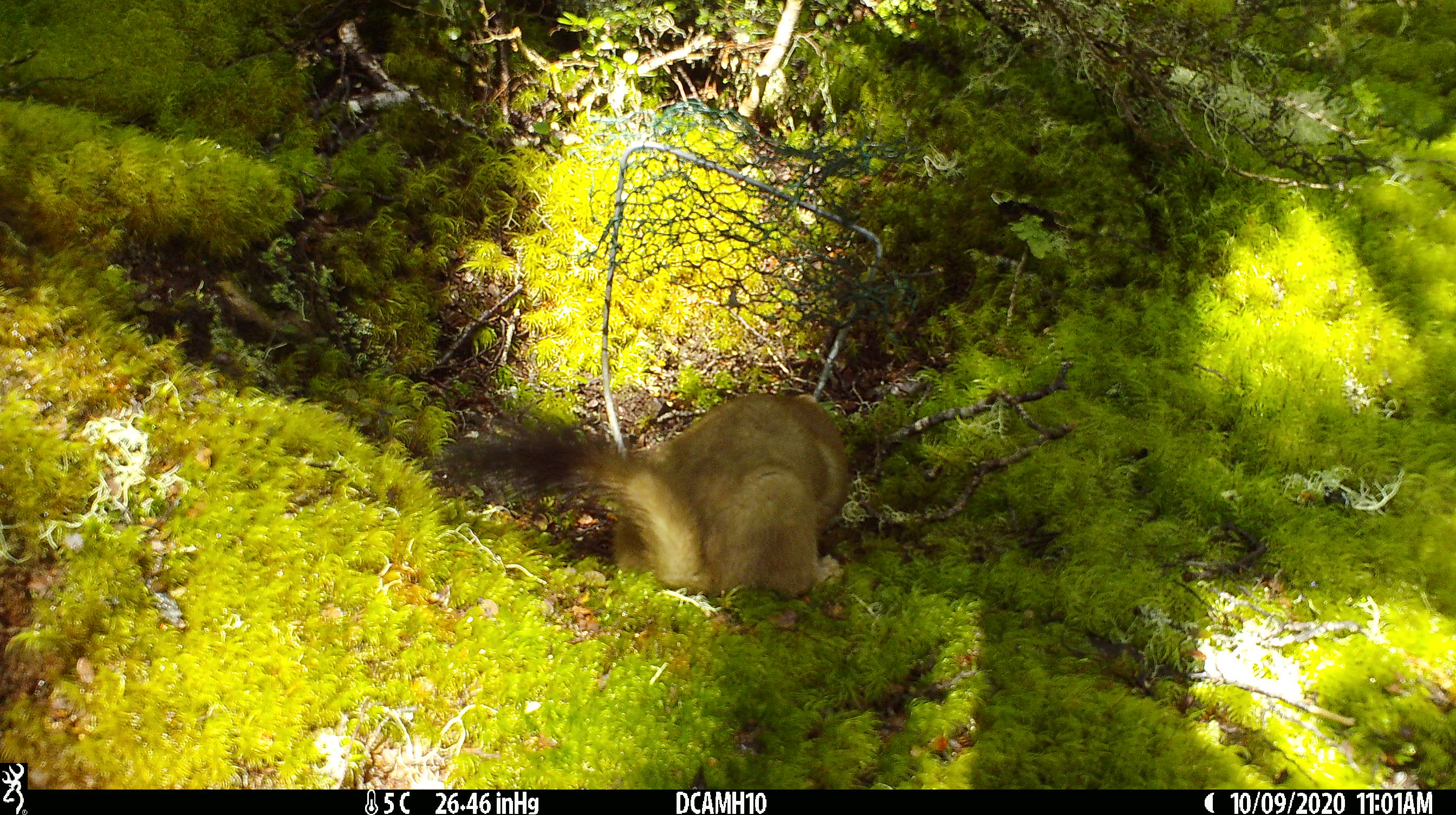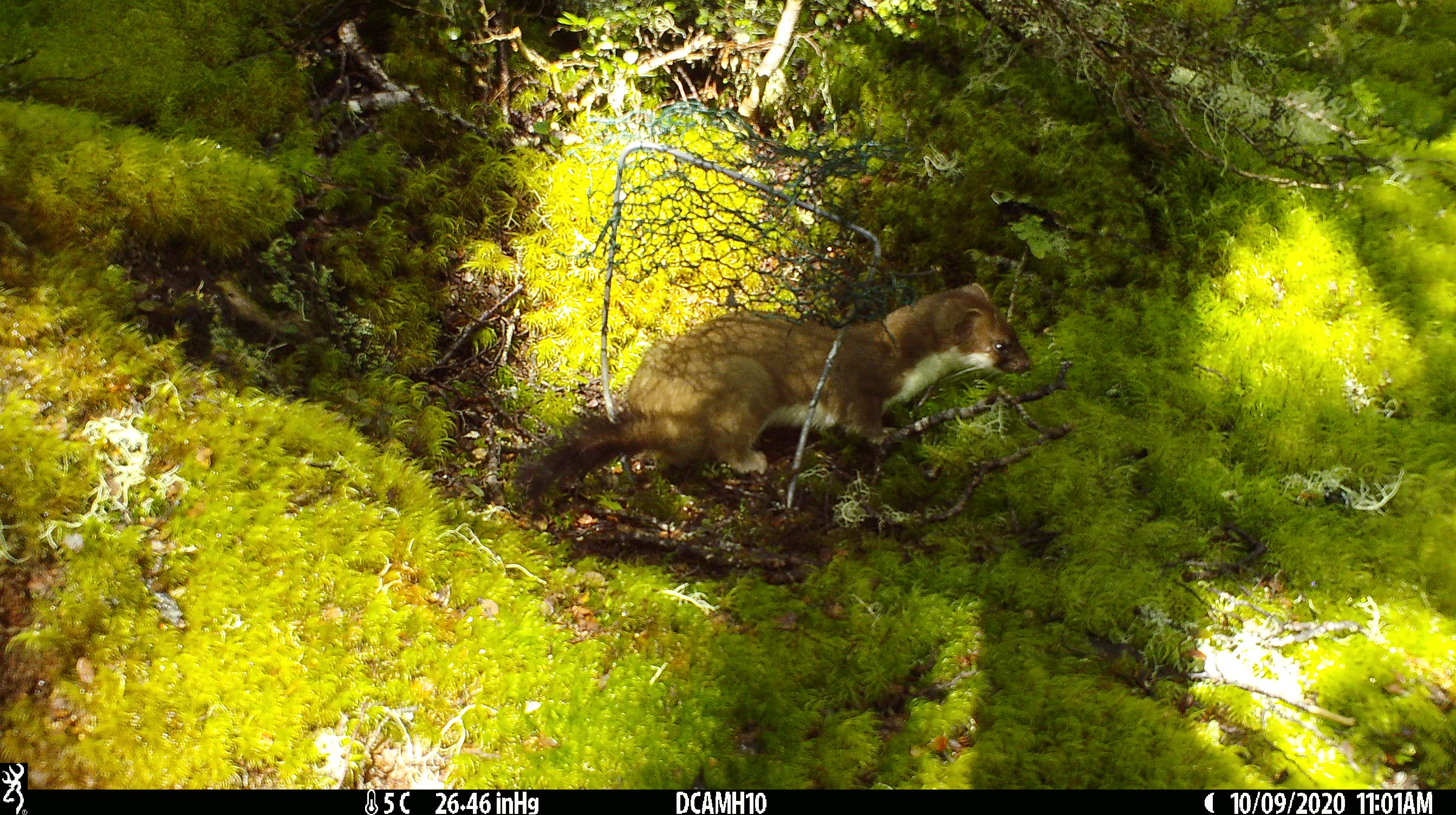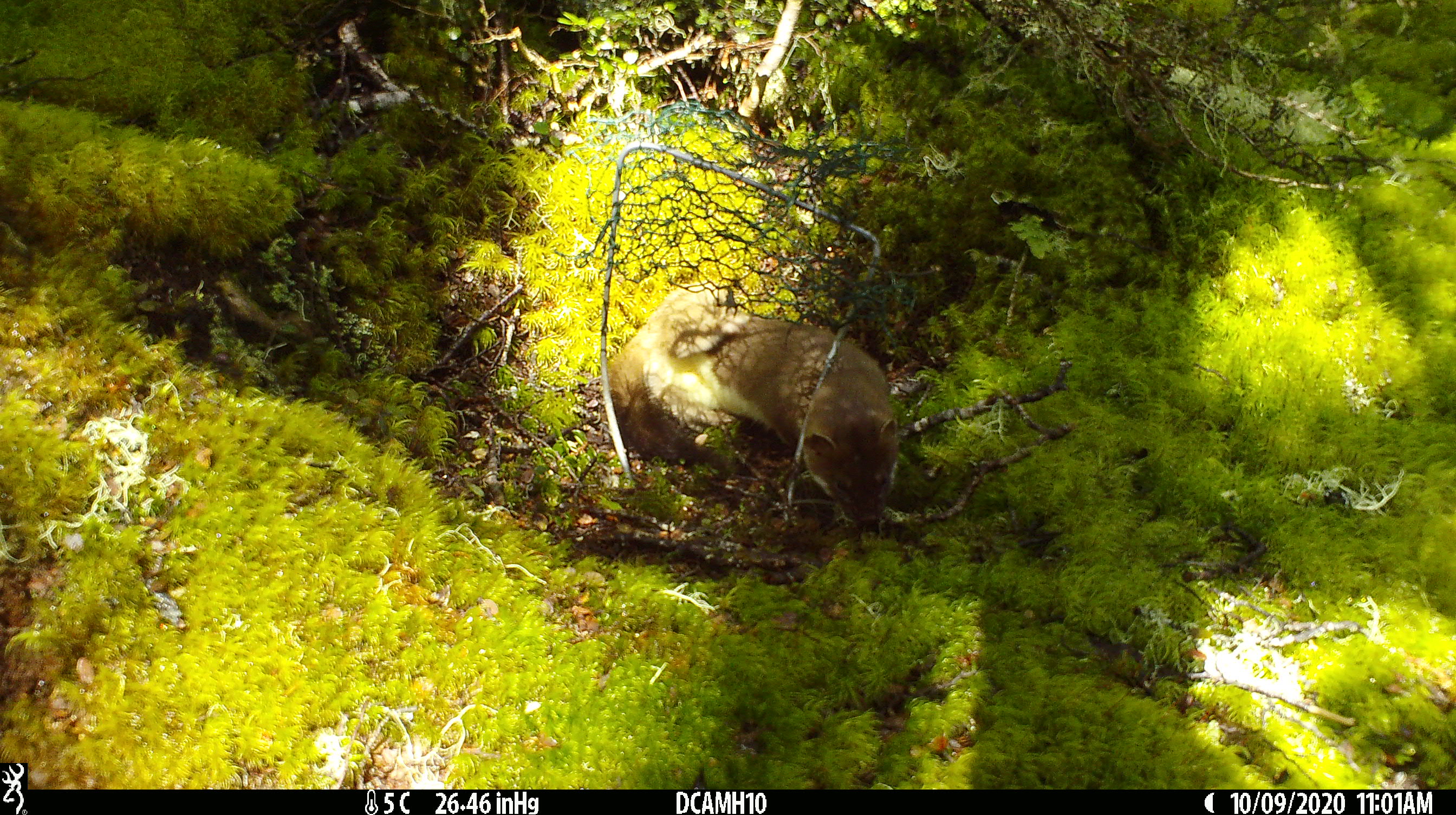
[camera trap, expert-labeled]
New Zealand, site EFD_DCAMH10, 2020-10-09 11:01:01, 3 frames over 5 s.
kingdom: Animalia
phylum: Chordata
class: Mammalia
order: Carnivora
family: Mustelidae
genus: Mustela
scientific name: Mustela erminea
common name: stoat